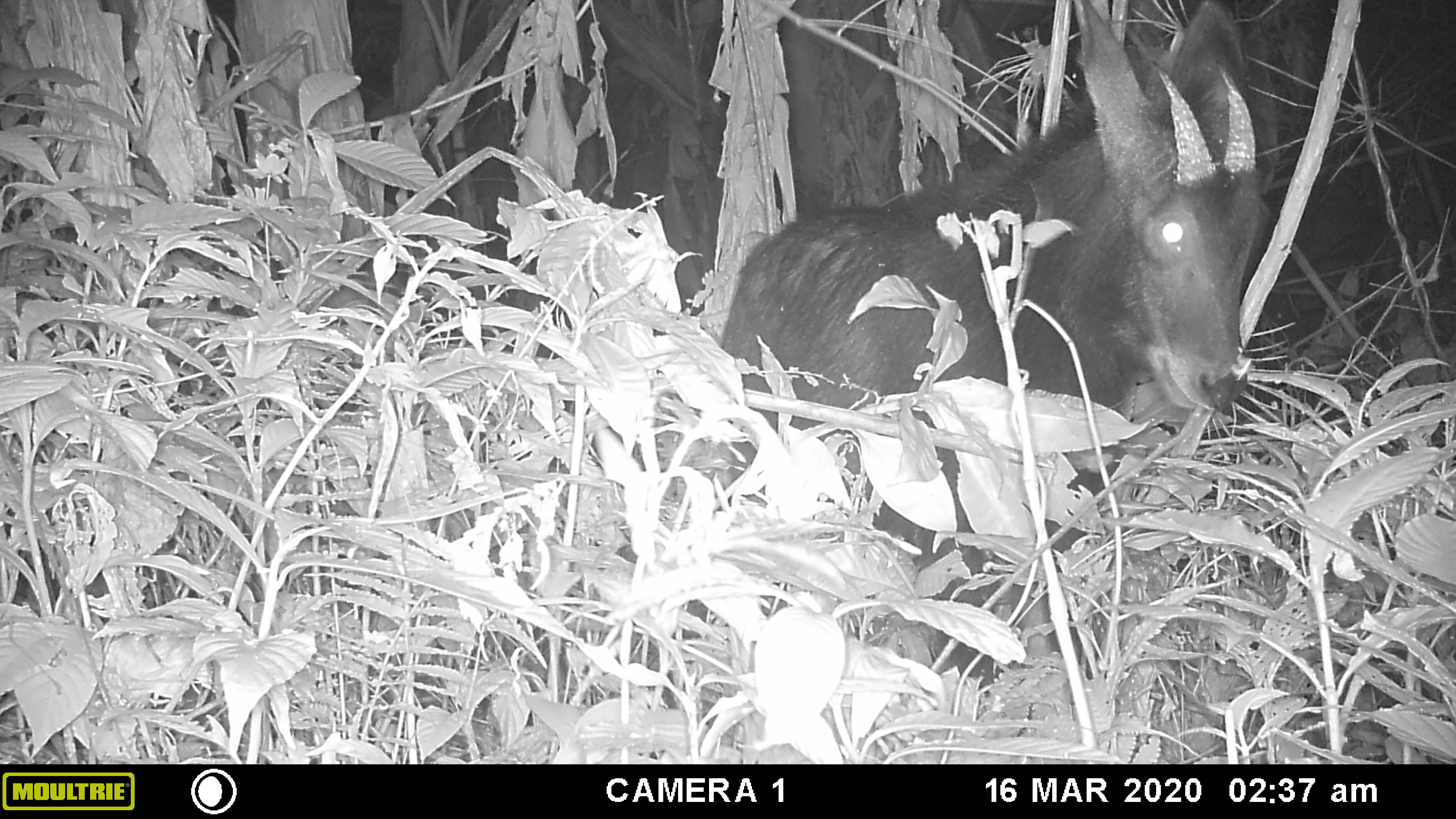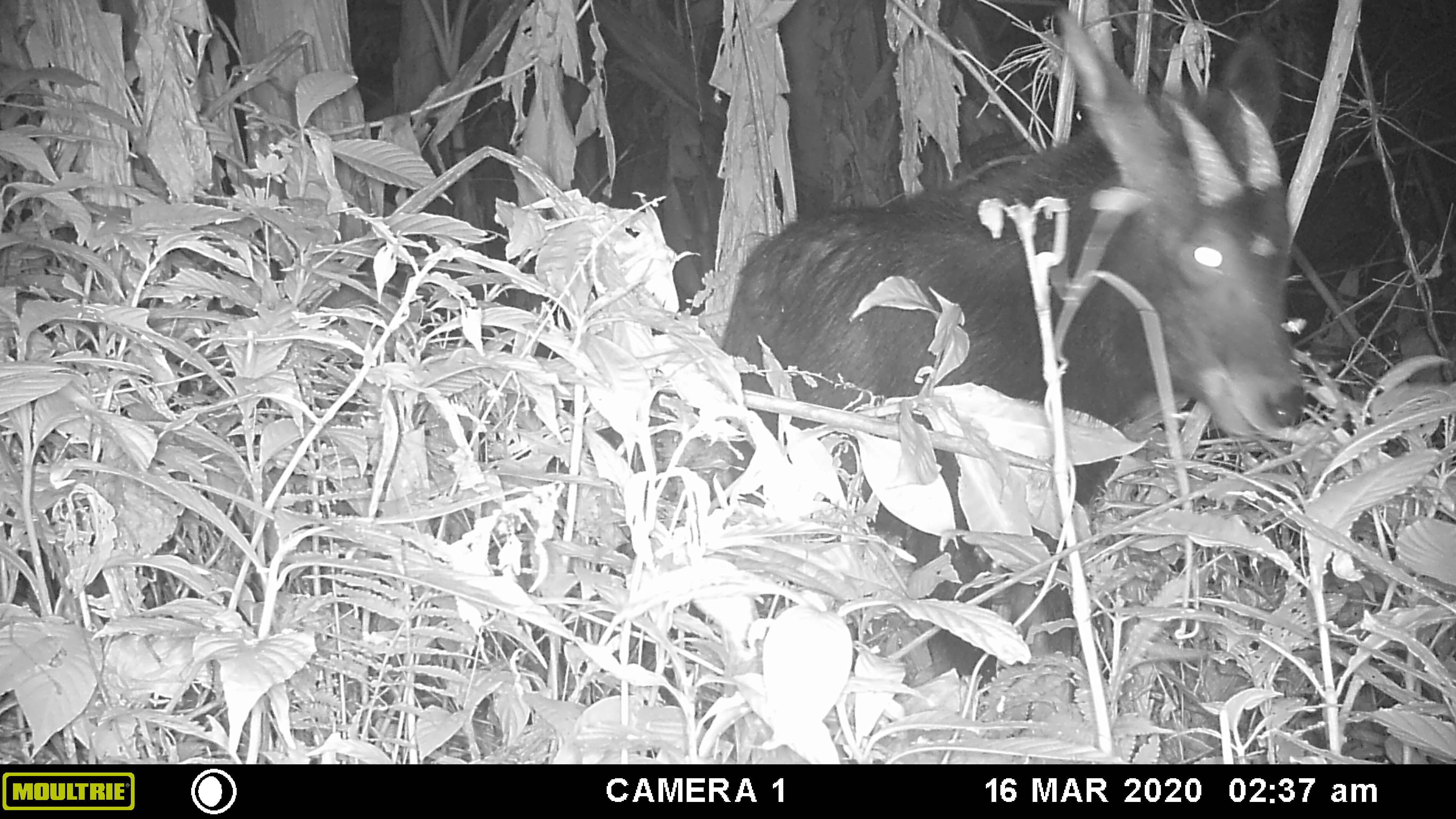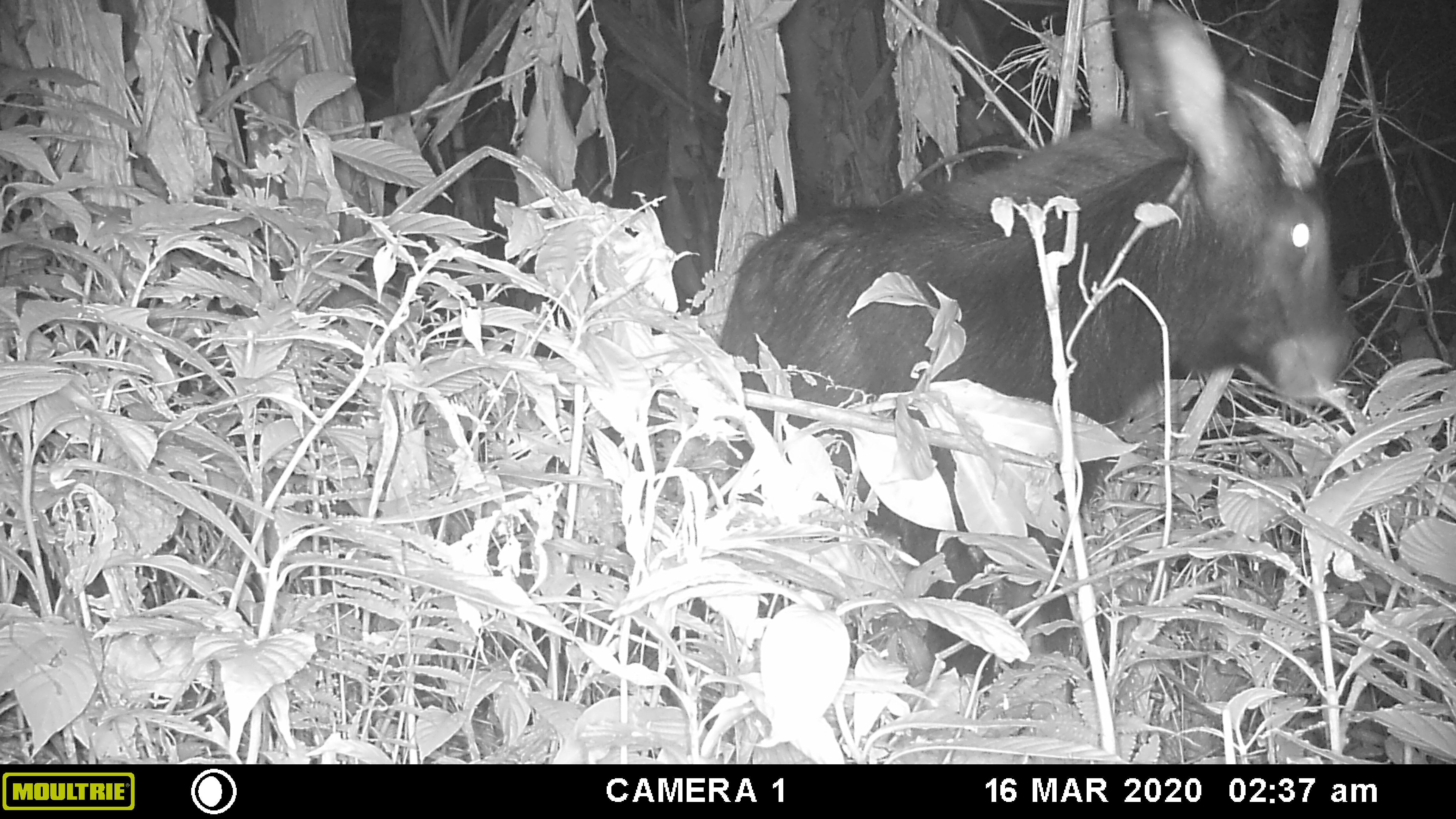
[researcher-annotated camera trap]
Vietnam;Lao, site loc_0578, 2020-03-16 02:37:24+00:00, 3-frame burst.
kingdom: Animalia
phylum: Chordata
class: Mammalia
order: Artiodactyla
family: Bovidae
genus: Capricornis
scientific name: Capricornis sumatraensis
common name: chinese serow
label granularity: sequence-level